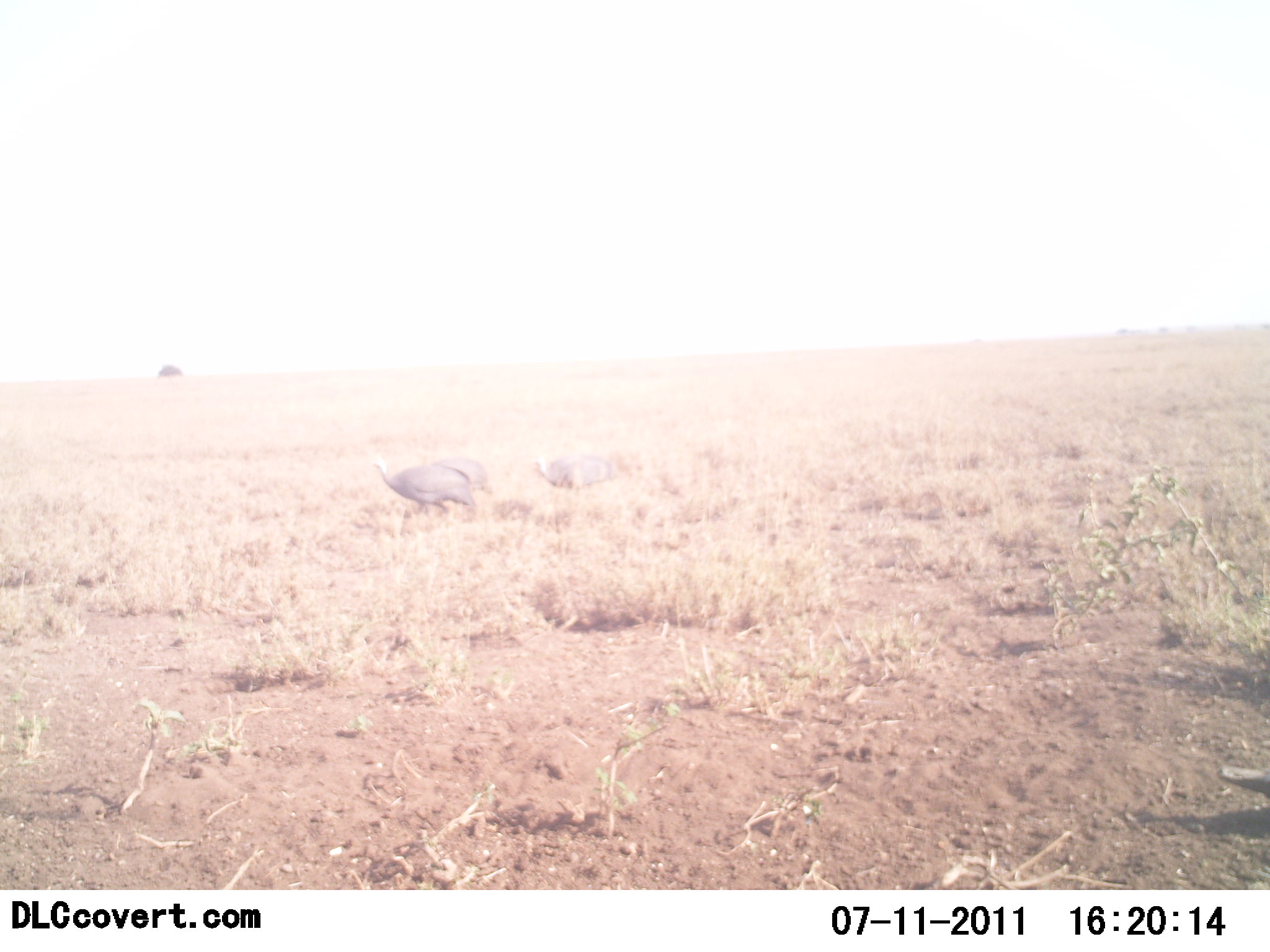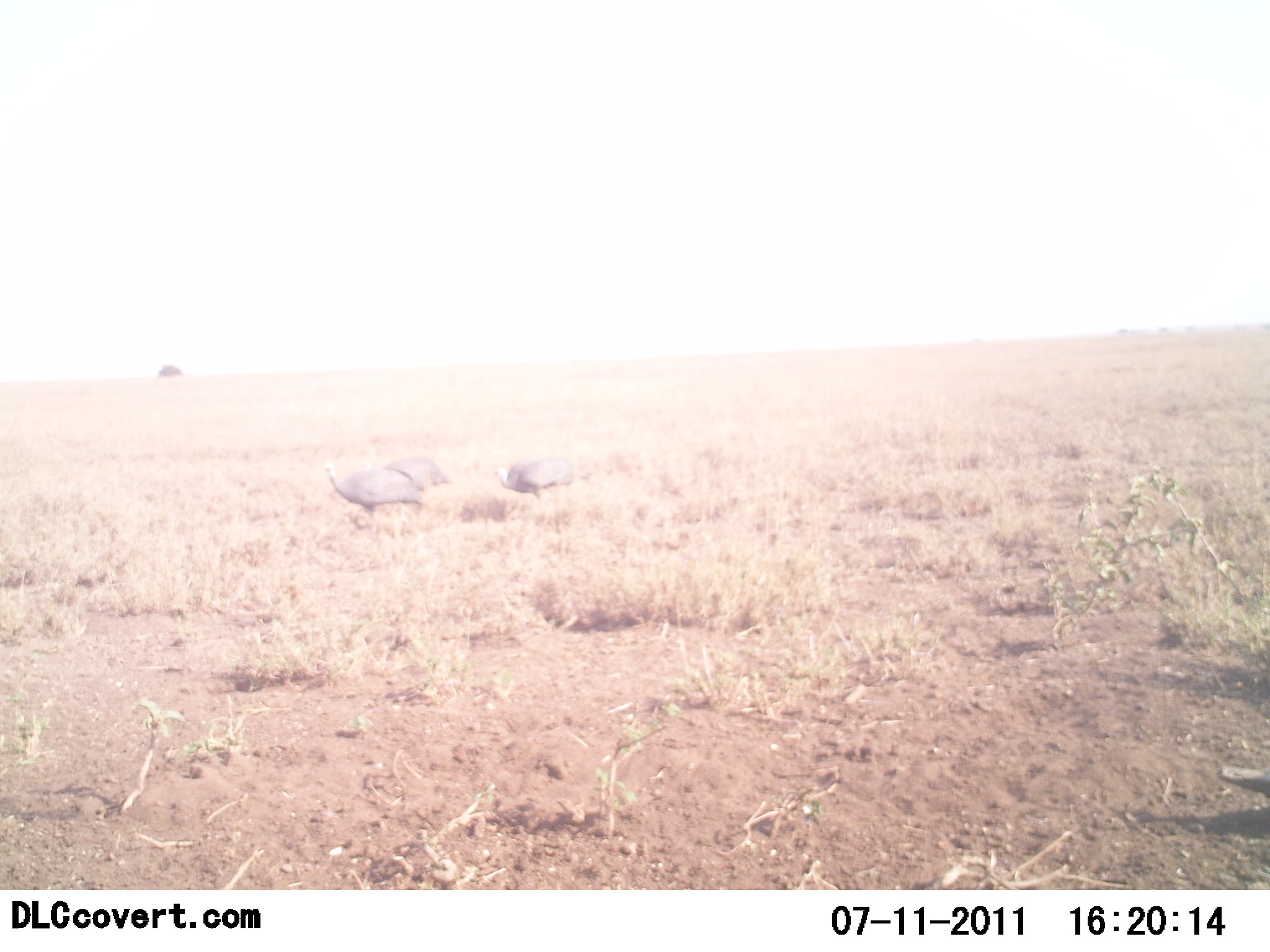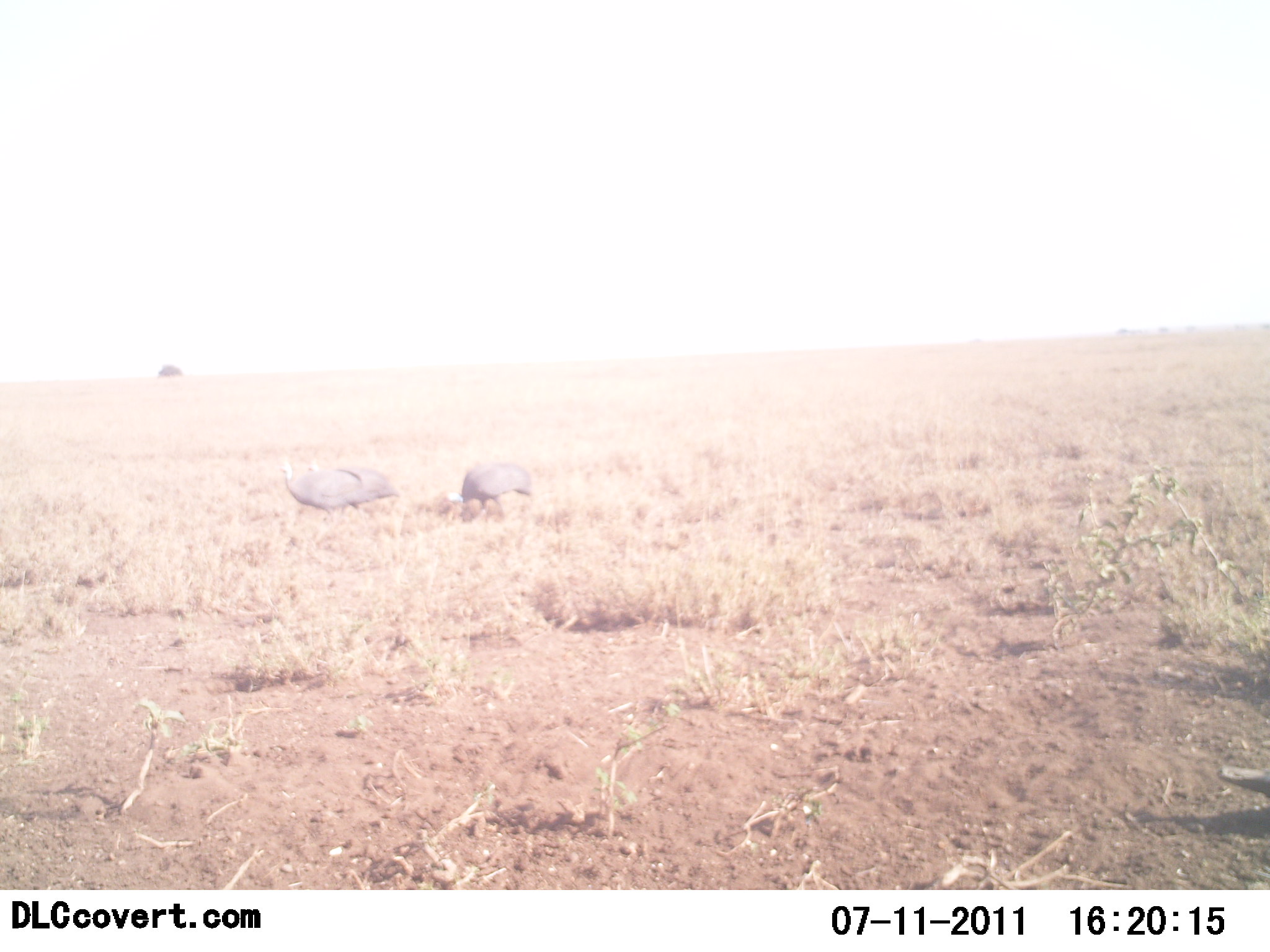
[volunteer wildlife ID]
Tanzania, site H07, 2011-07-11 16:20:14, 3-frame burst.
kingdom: Animalia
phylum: Chordata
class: Aves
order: Galliformes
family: Numididae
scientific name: Numididae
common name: guinea fowl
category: guineafowl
Guineafowl (guinea fowl) (Numididae), count 2. Behavior (volunteer vote fractions): standing 9%, resting 0%, moving 82%, interacting 0%. Young present (vote fraction): 0%. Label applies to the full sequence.